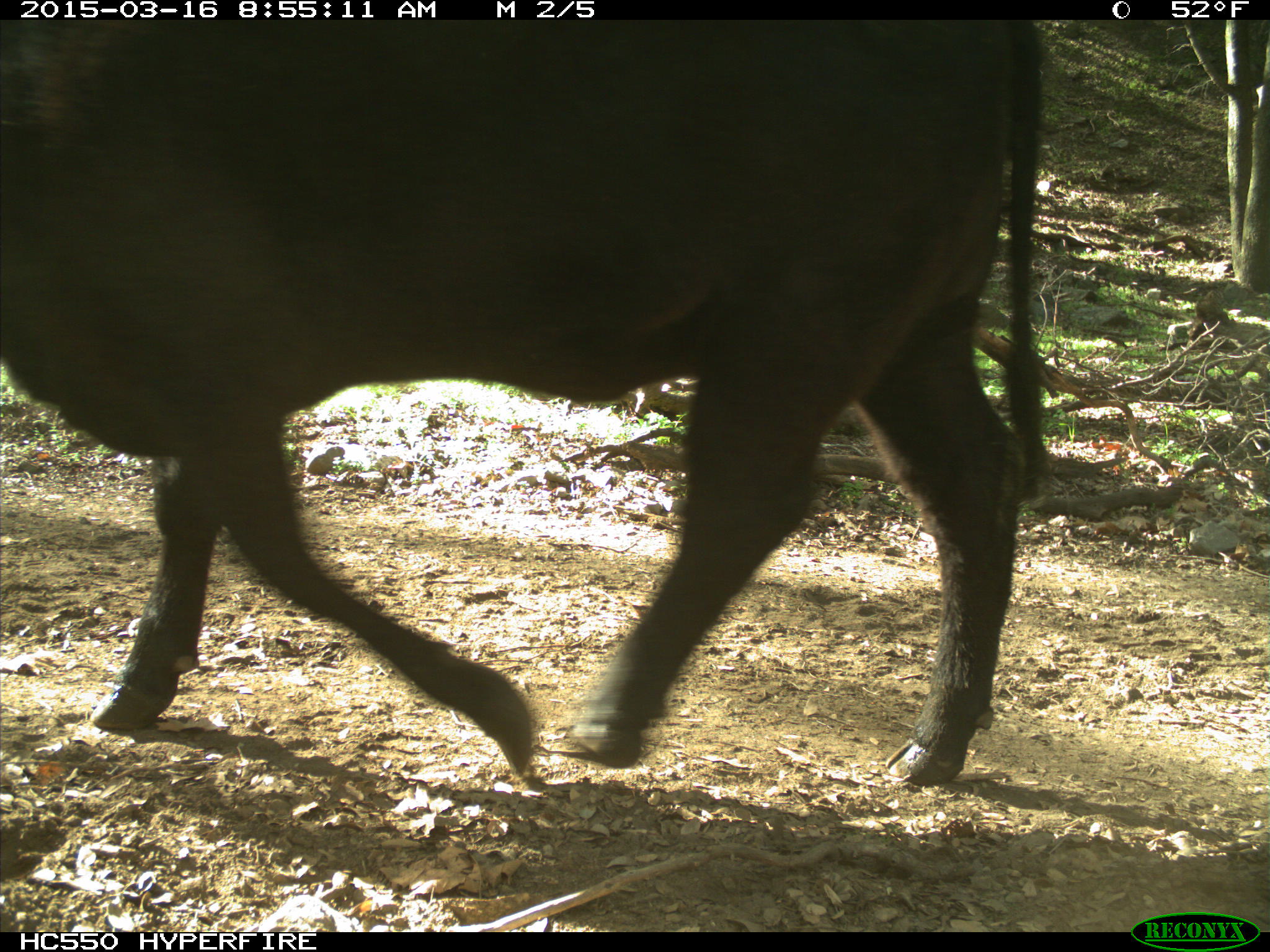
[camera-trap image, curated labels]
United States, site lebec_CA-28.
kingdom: Animalia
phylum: Chordata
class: Mammalia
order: Artiodactyla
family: Bovidae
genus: Bos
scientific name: Bos taurus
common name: domestic cow